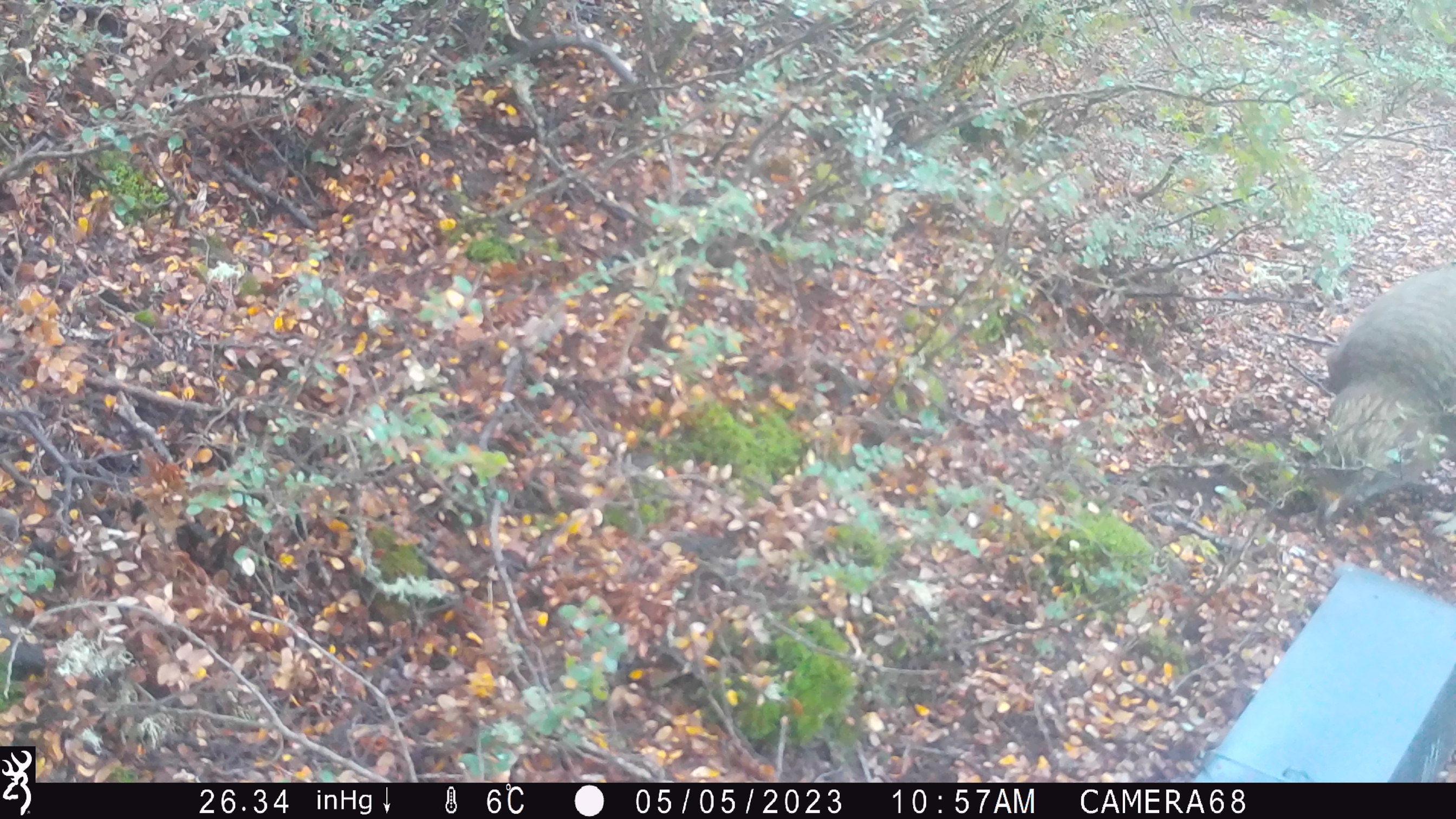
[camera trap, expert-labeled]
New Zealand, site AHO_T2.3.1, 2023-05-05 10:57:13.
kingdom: Animalia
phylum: Chordata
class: Aves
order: Psittaciformes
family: Strigopidae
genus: Nestor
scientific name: Nestor notabilis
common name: kea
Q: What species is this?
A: Kea (Nestor notabilis).